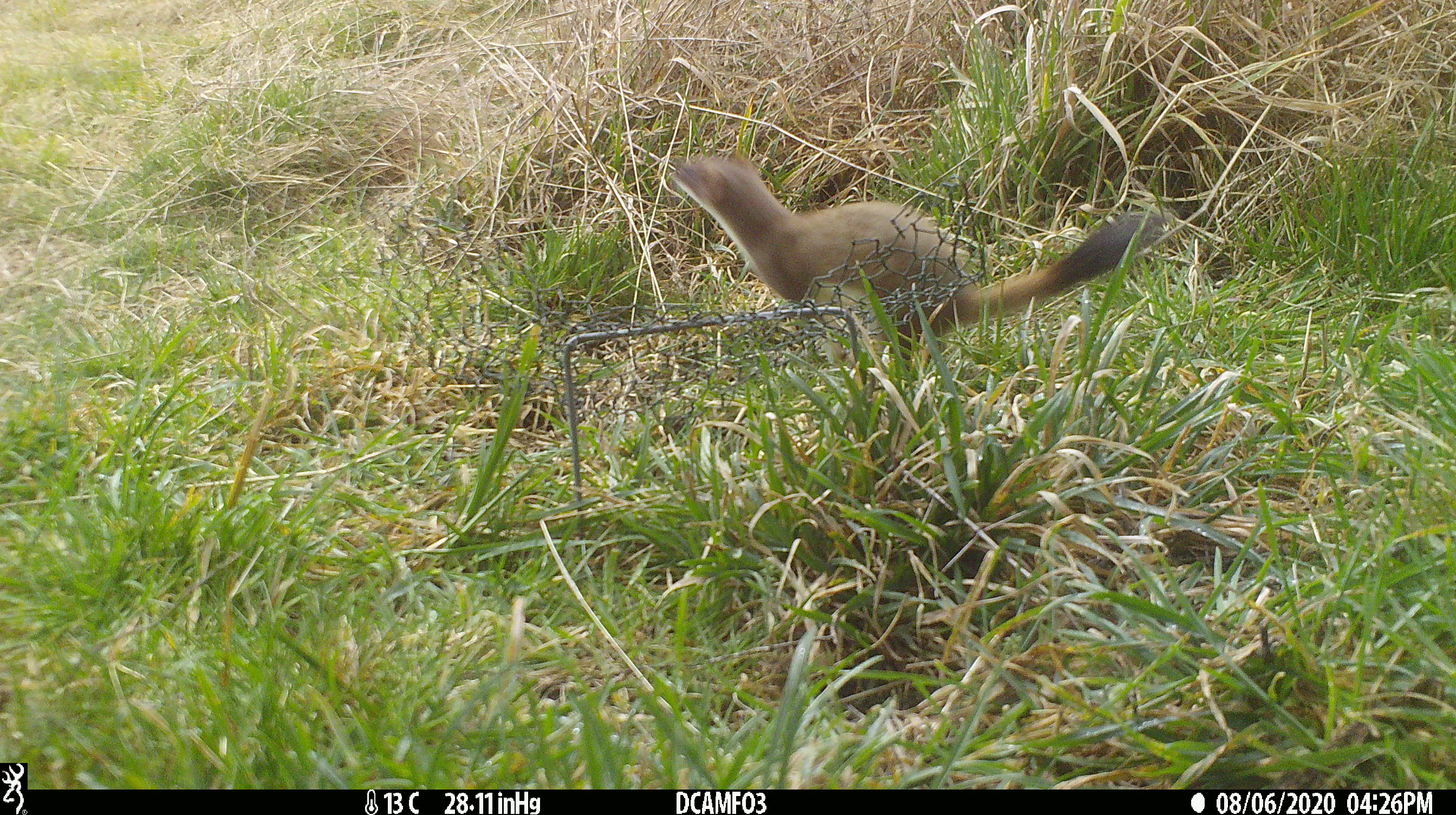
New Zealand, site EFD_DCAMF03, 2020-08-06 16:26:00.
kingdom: Animalia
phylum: Chordata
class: Mammalia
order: Carnivora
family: Mustelidae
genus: Mustela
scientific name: Mustela erminea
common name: stoat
Stoat (Mustela erminea).